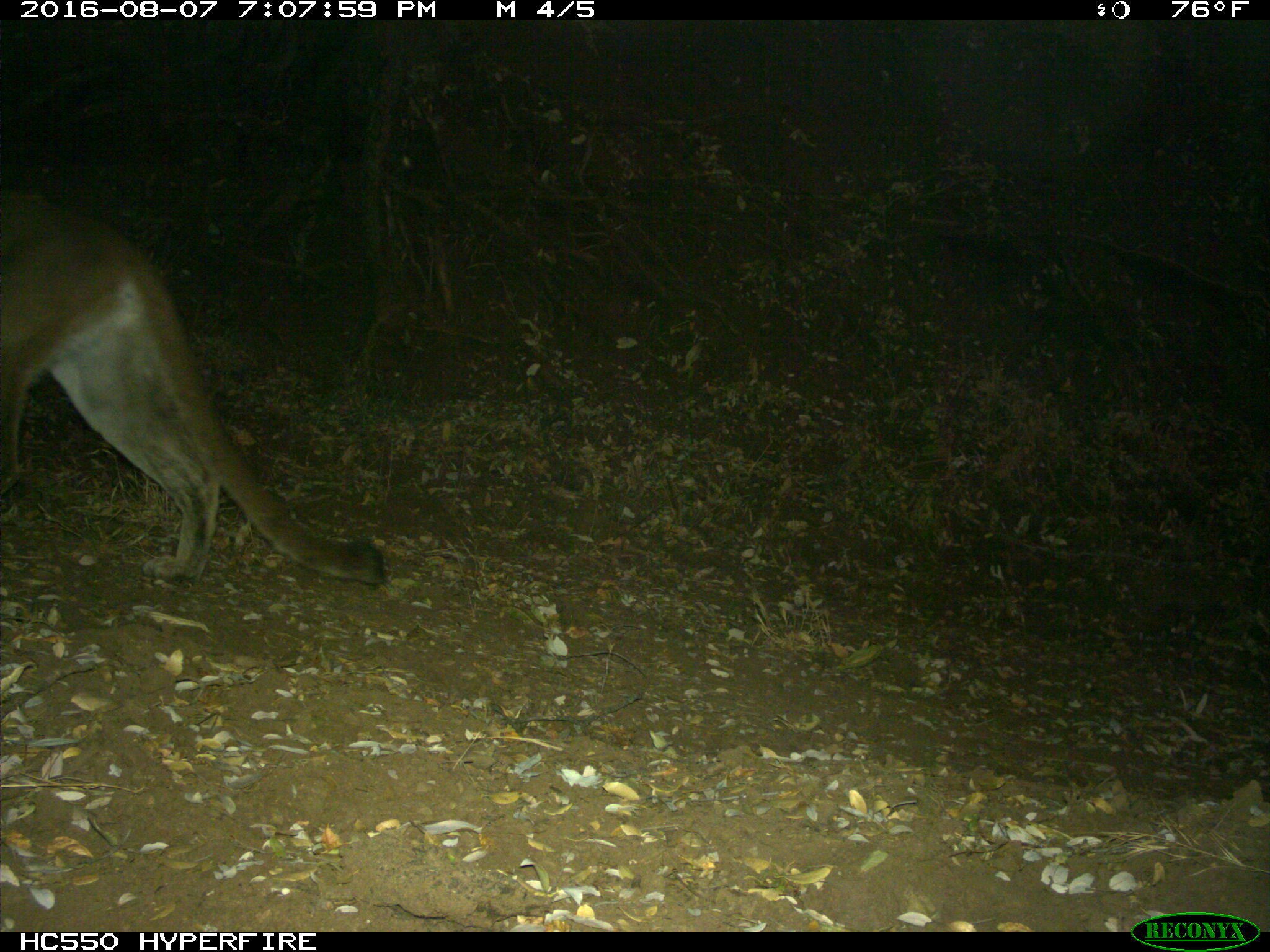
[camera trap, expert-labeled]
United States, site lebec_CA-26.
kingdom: Animalia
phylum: Chordata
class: Mammalia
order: Carnivora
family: Felidae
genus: Puma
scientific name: Puma concolor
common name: mountain lion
Puma concolor (mountain lion).